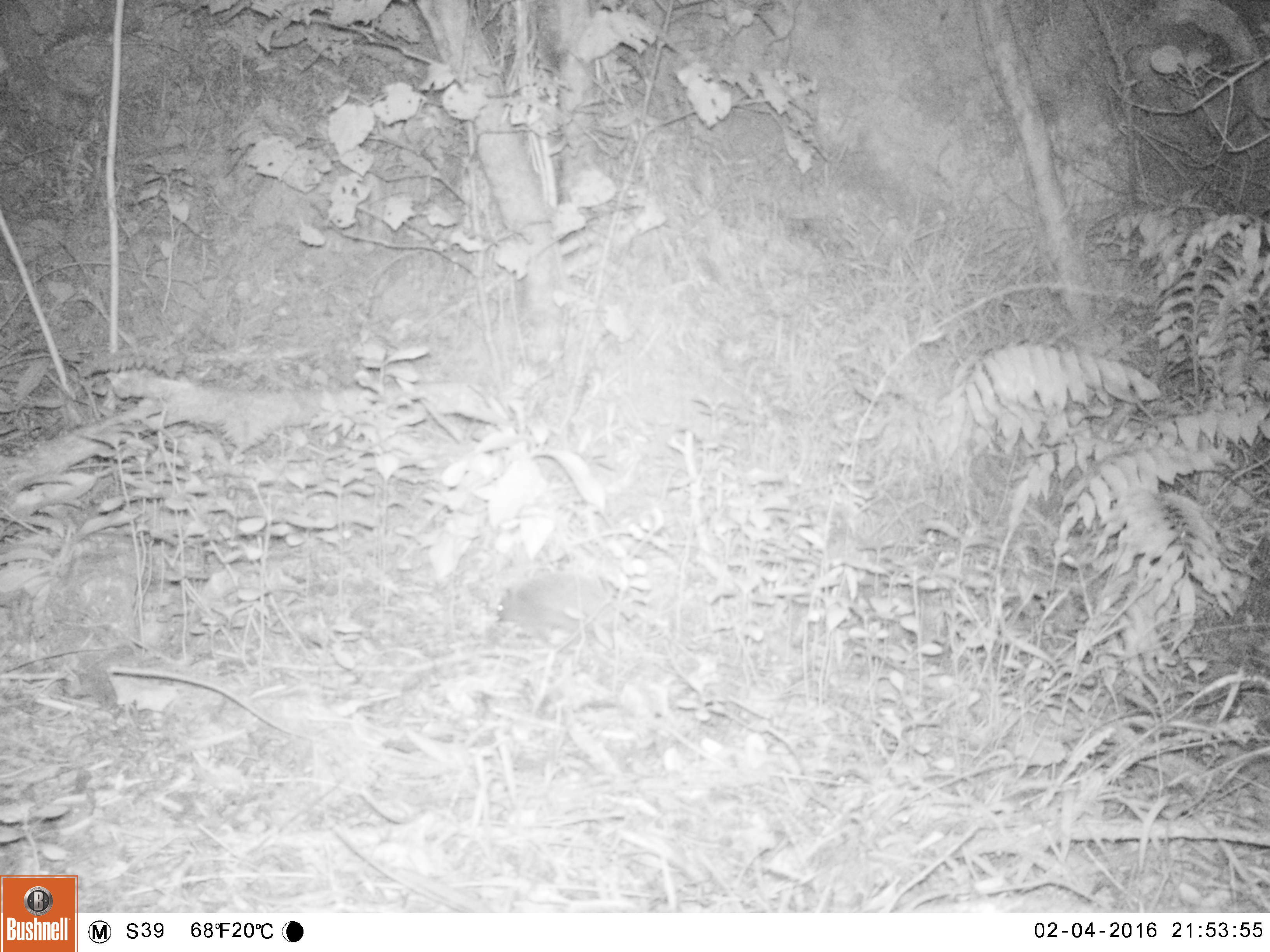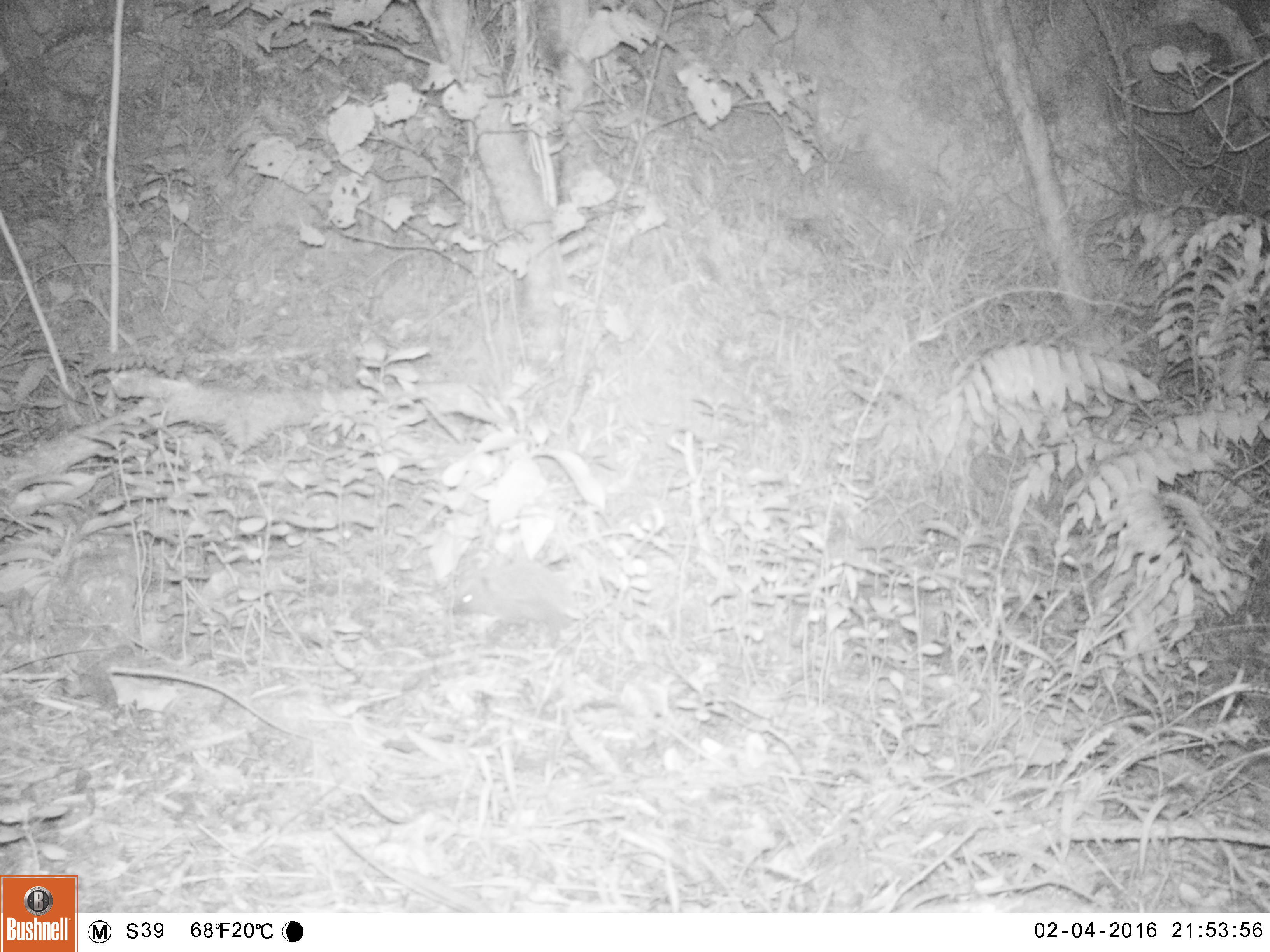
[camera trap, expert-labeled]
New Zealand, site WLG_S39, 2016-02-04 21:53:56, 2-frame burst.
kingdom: Animalia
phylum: Chordata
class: Mammalia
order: Eulipotyphla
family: Erinaceidae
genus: Erinaceus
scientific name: Erinaceus europaeus europaeus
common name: european hedgehog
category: hedgehog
Hedgehog (european hedgehog) (Erinaceus europaeus europaeus).